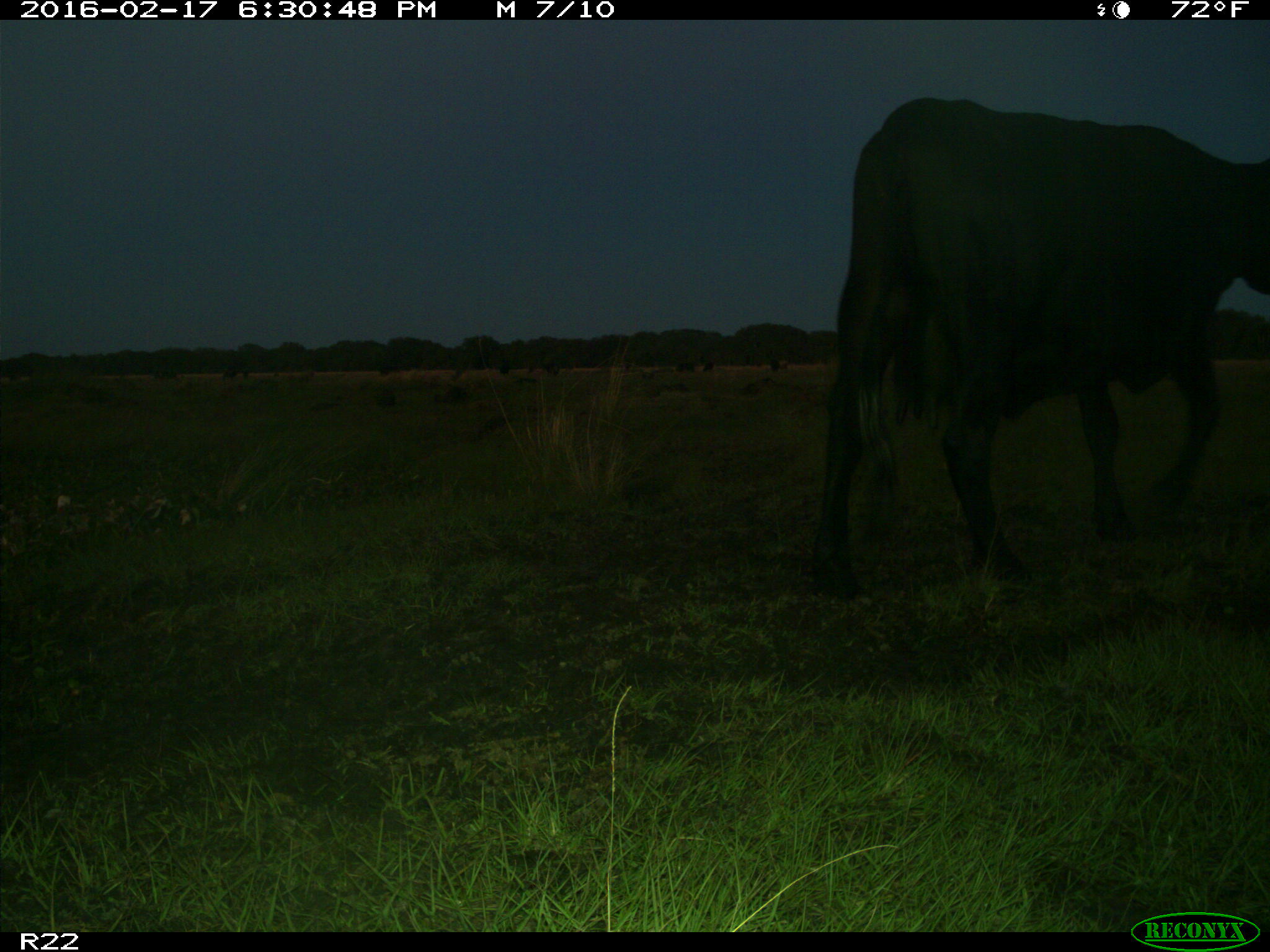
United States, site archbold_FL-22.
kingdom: Animalia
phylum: Chordata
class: Mammalia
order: Artiodactyla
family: Bovidae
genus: Bos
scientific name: Bos taurus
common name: domestic cow